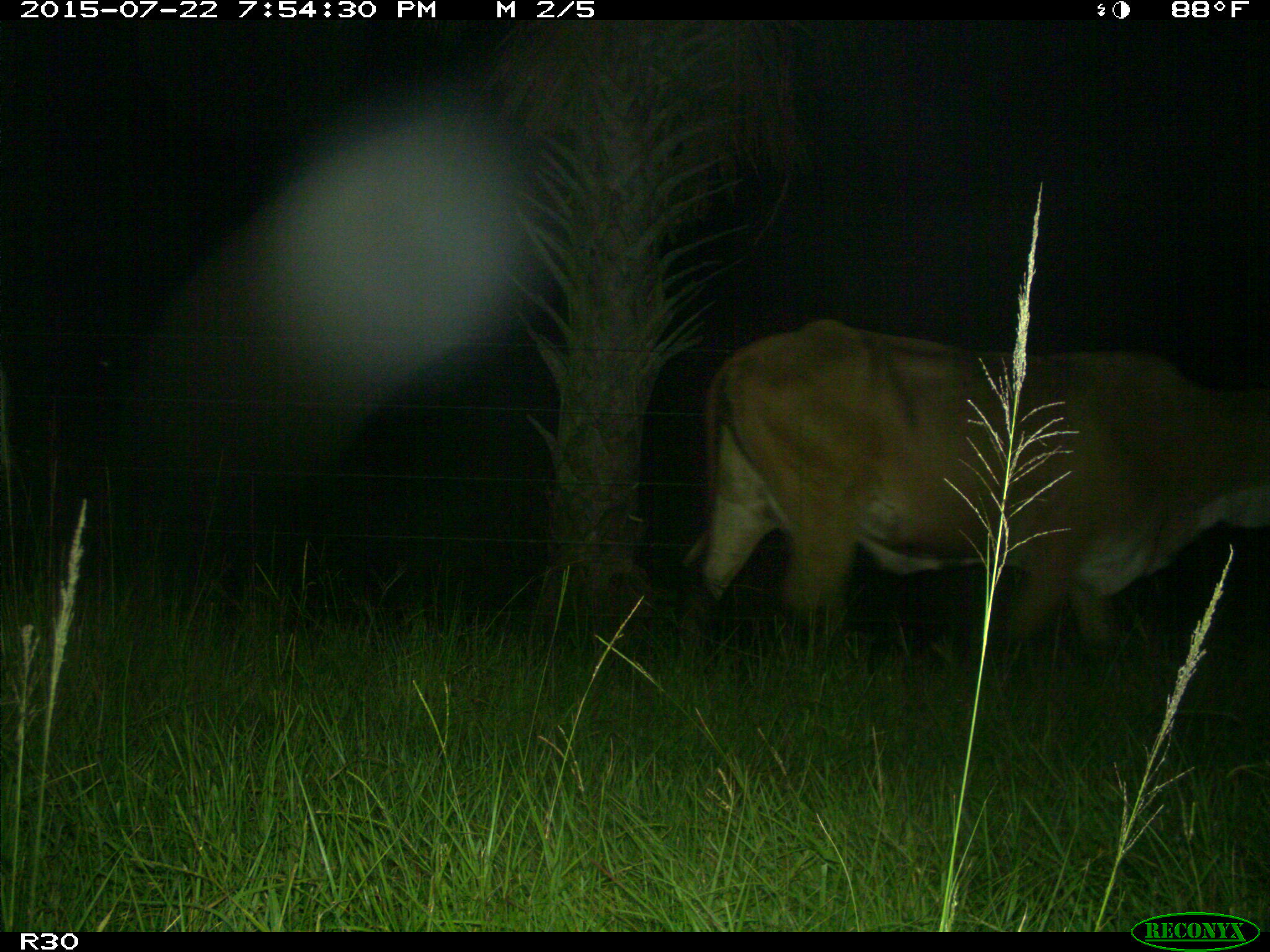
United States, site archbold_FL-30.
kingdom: Animalia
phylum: Chordata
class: Mammalia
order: Artiodactyla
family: Bovidae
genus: Bos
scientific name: Bos taurus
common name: domestic cow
Bos taurus (domestic cow).